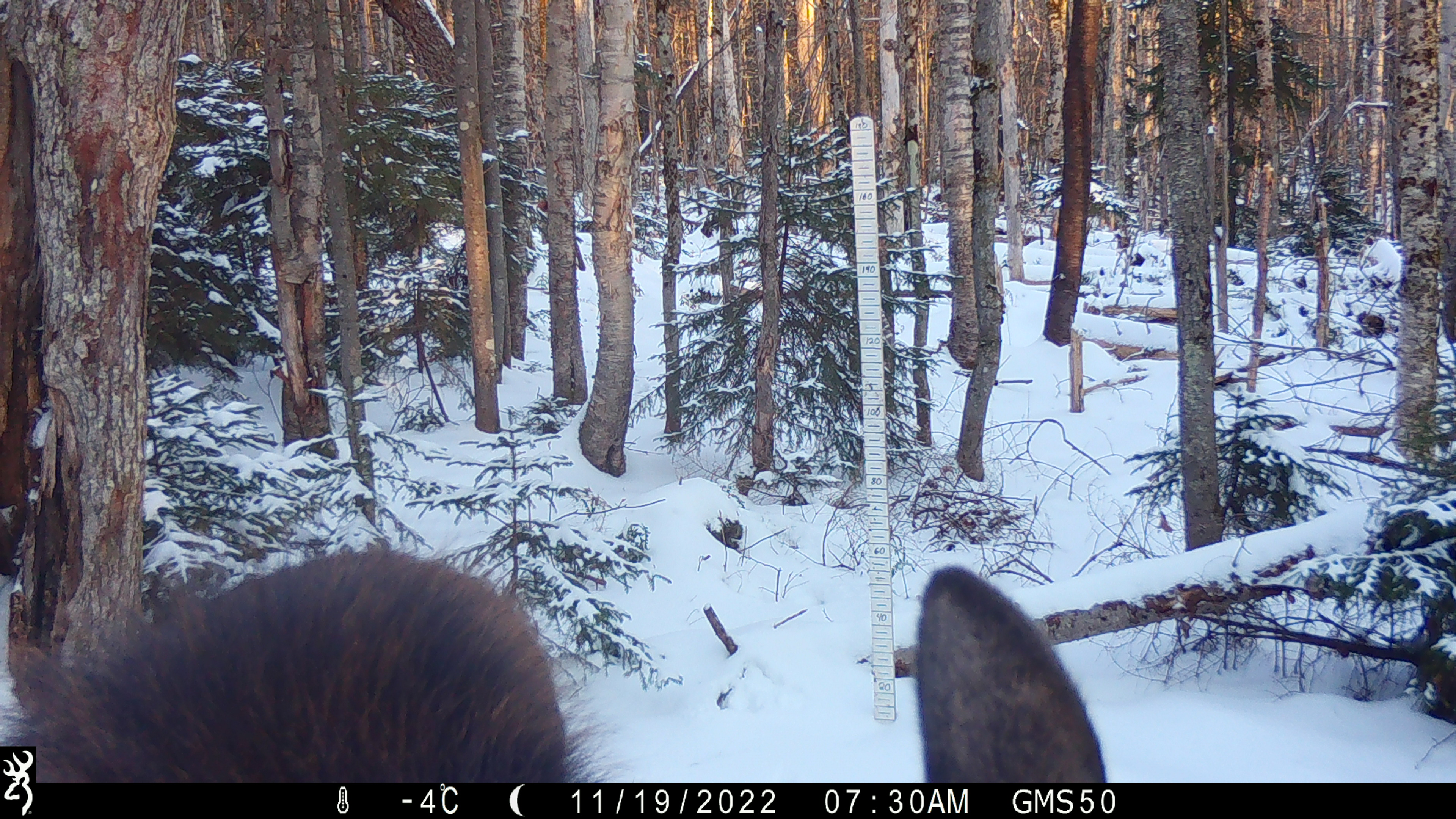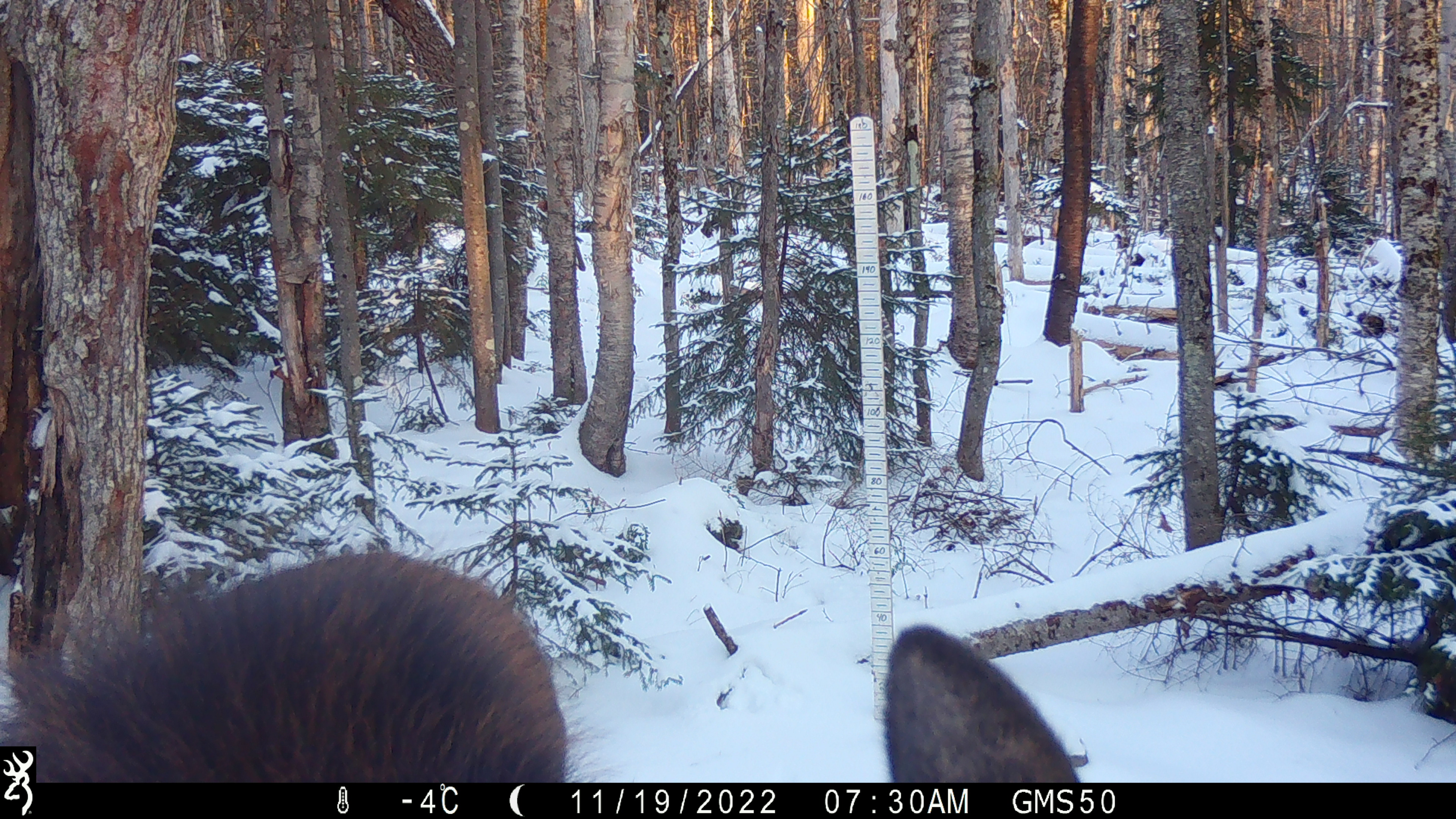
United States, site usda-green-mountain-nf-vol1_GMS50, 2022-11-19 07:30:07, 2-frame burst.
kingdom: Animalia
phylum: Chordata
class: Mammalia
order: Artiodactyla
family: Cervidae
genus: Alces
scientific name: Alces alces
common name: moose